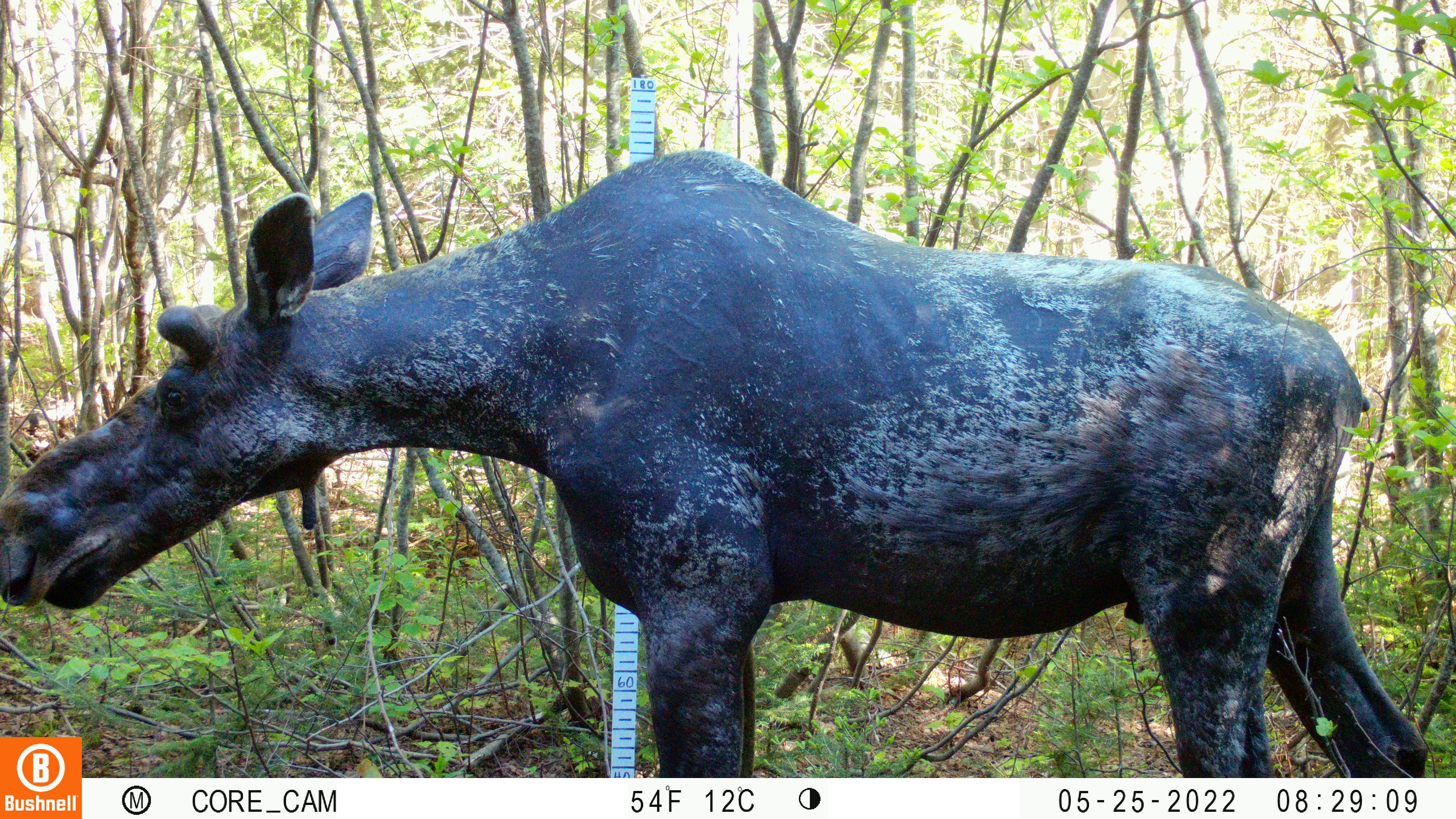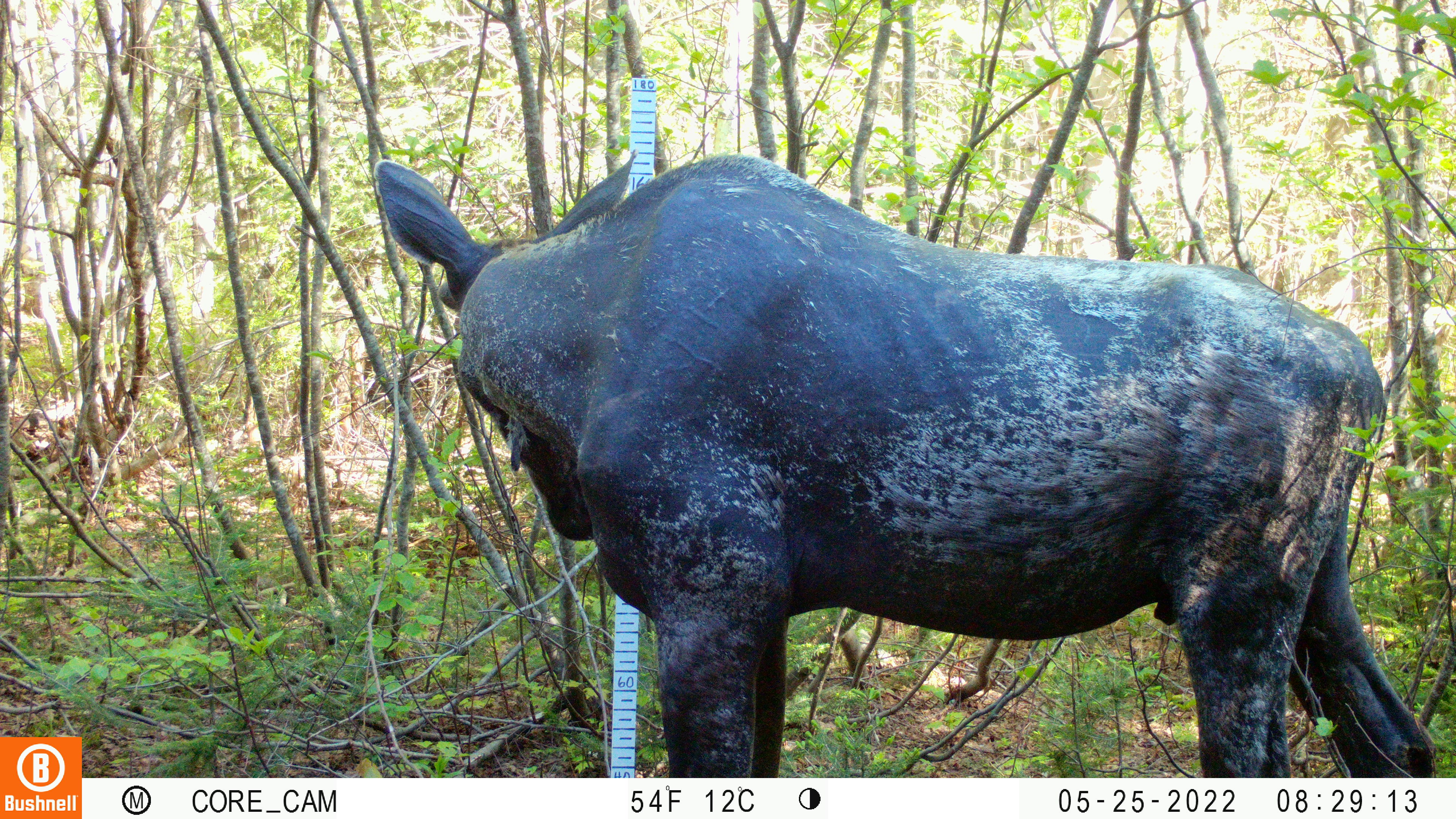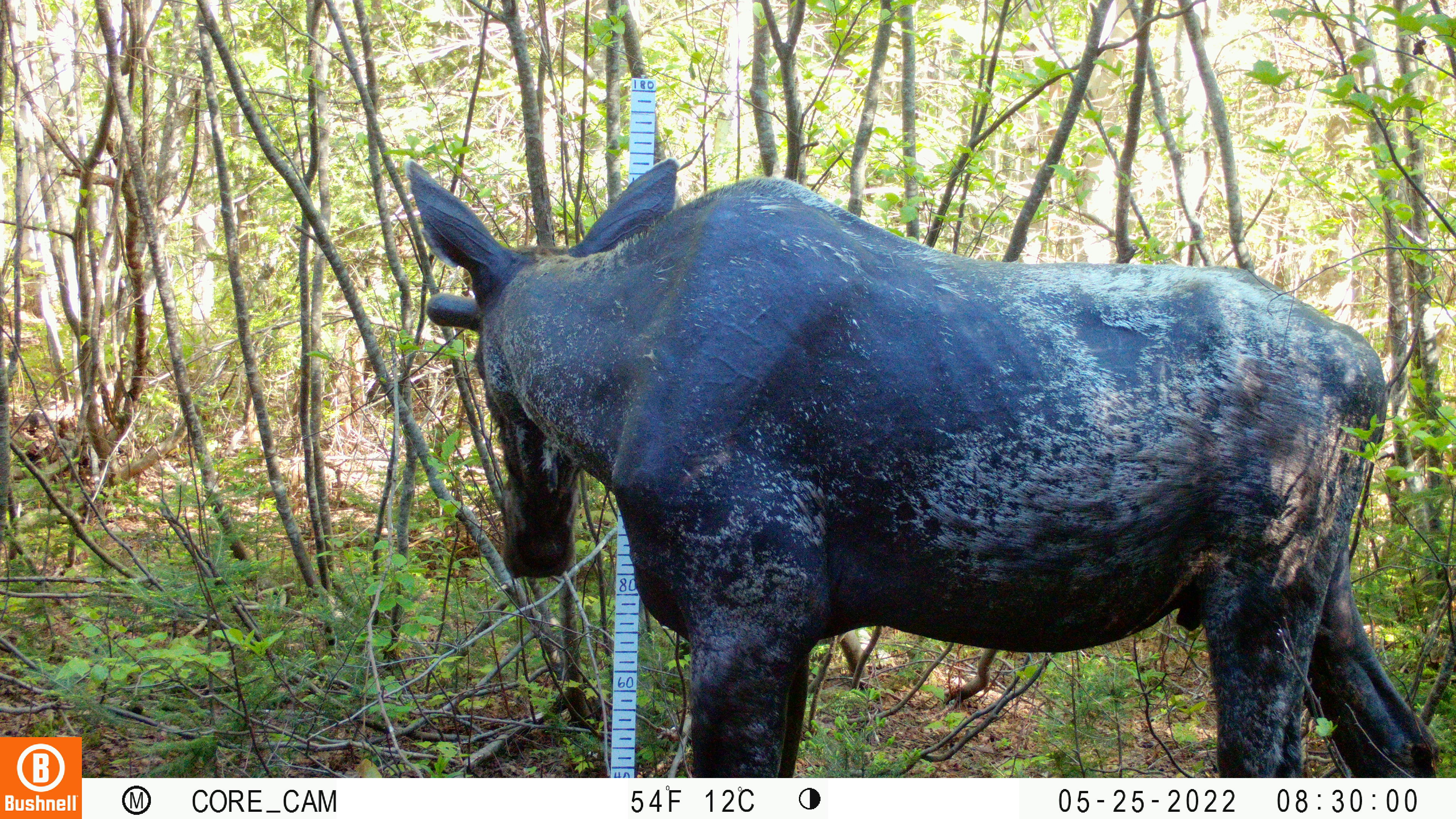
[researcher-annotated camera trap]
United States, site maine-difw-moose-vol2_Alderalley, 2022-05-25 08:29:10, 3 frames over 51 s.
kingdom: Animalia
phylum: Chordata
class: Mammalia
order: Artiodactyla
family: Cervidae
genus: Alces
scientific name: Alces alces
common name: moose